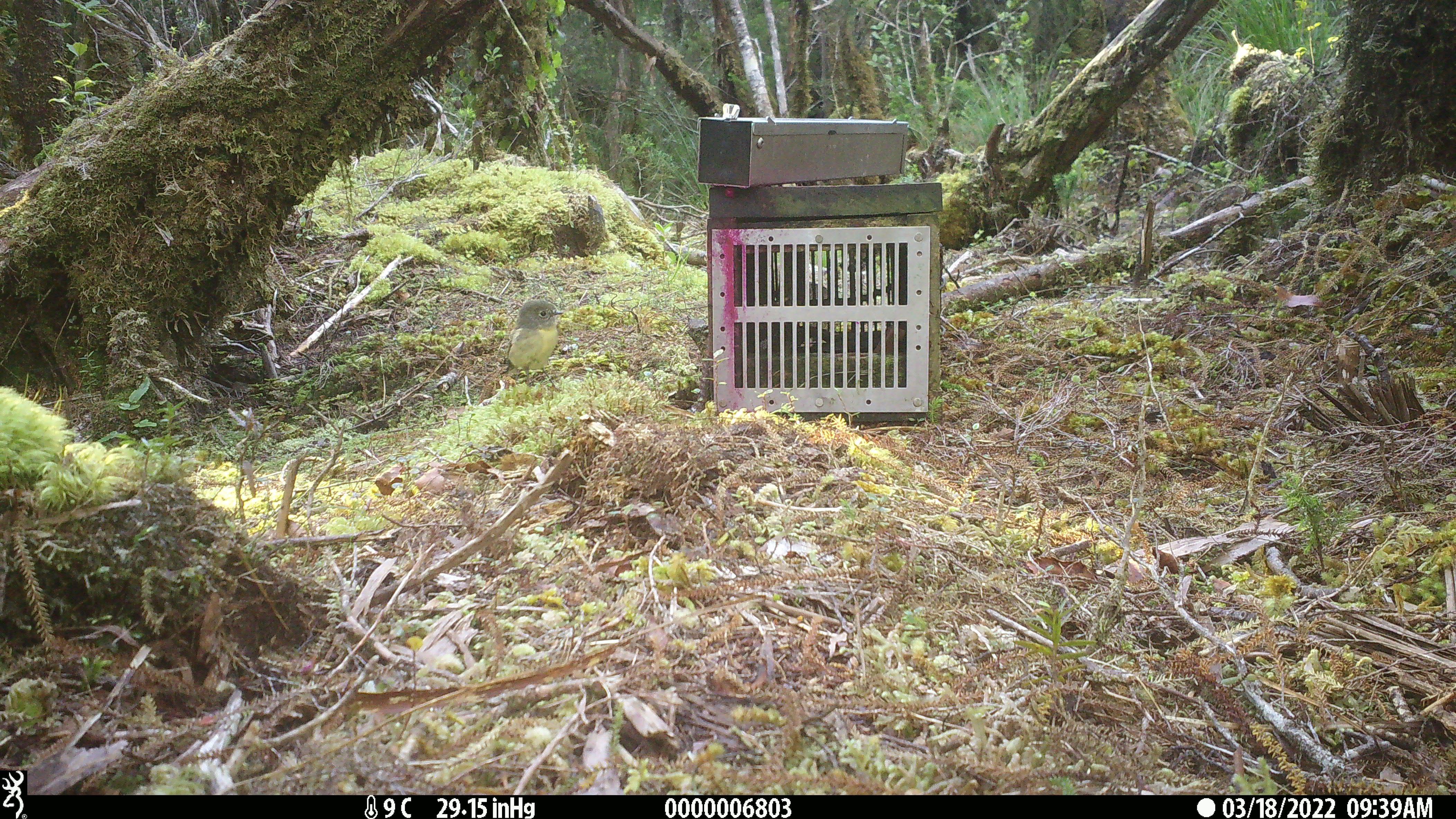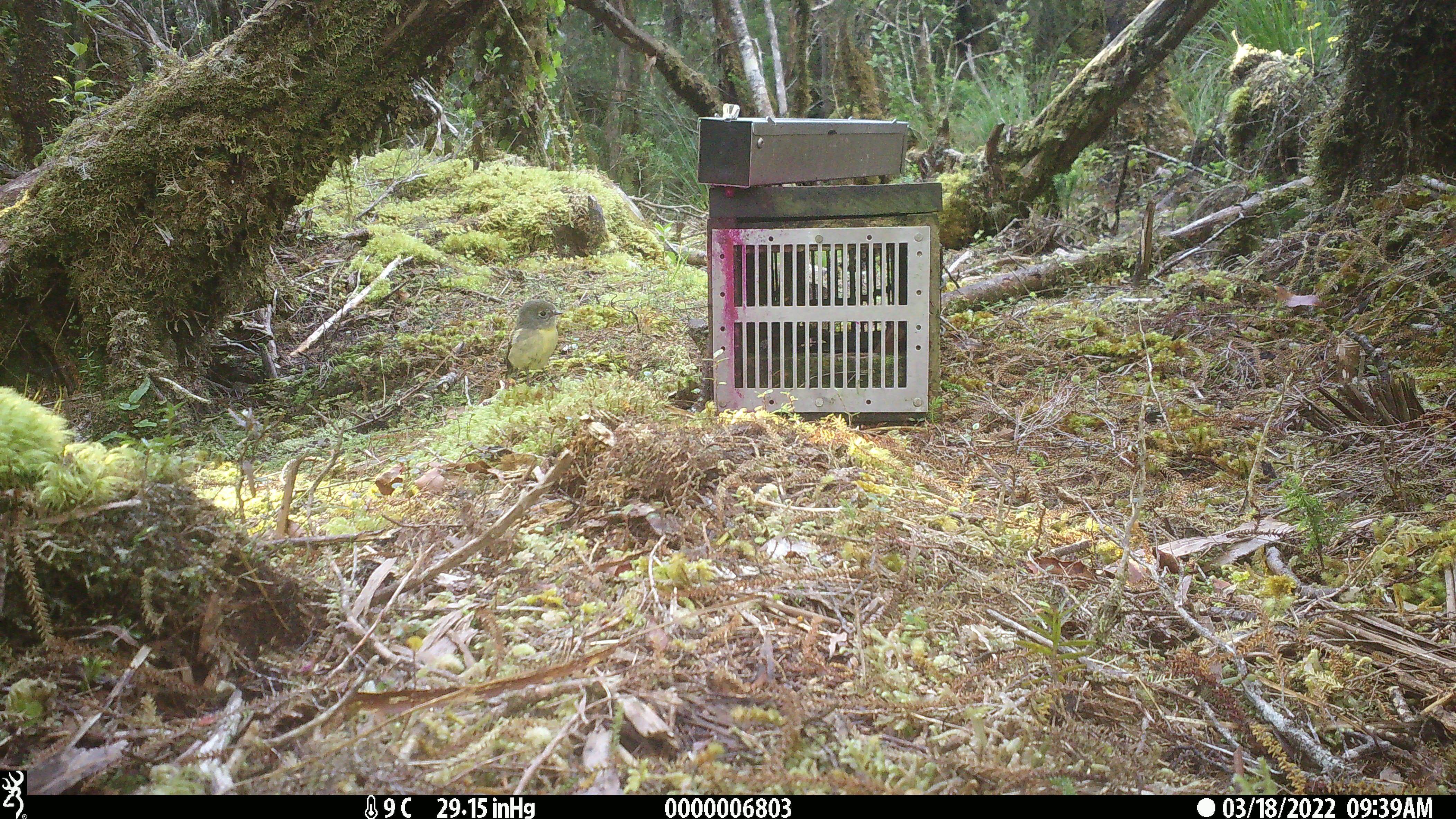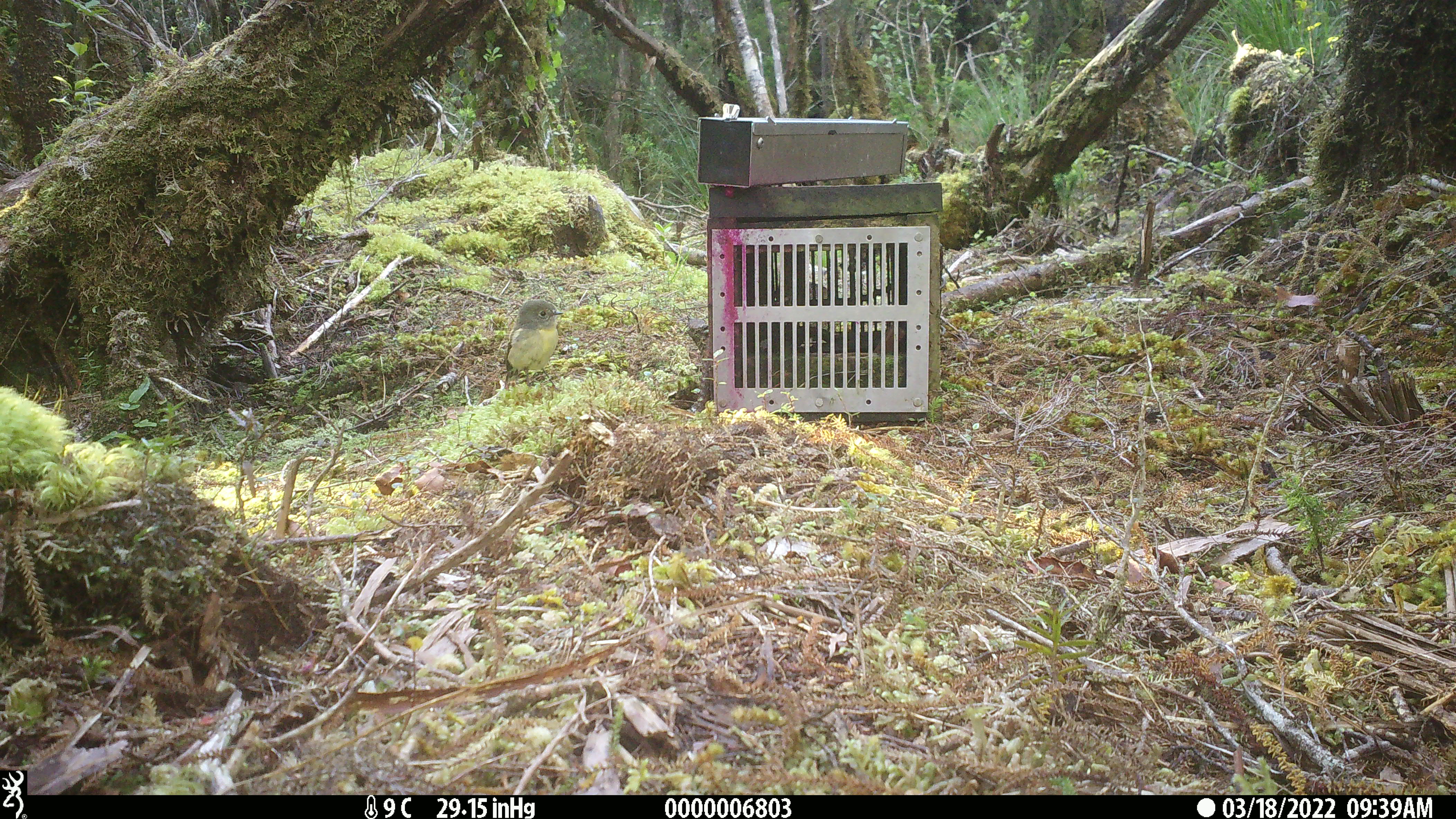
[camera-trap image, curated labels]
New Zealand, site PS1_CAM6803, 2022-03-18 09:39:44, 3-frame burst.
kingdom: Animalia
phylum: Chordata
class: Aves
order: Passeriformes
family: Petroicidae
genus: Petroica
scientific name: Petroica macrocephala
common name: tomtit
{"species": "tomtit (Petroica macrocephala)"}